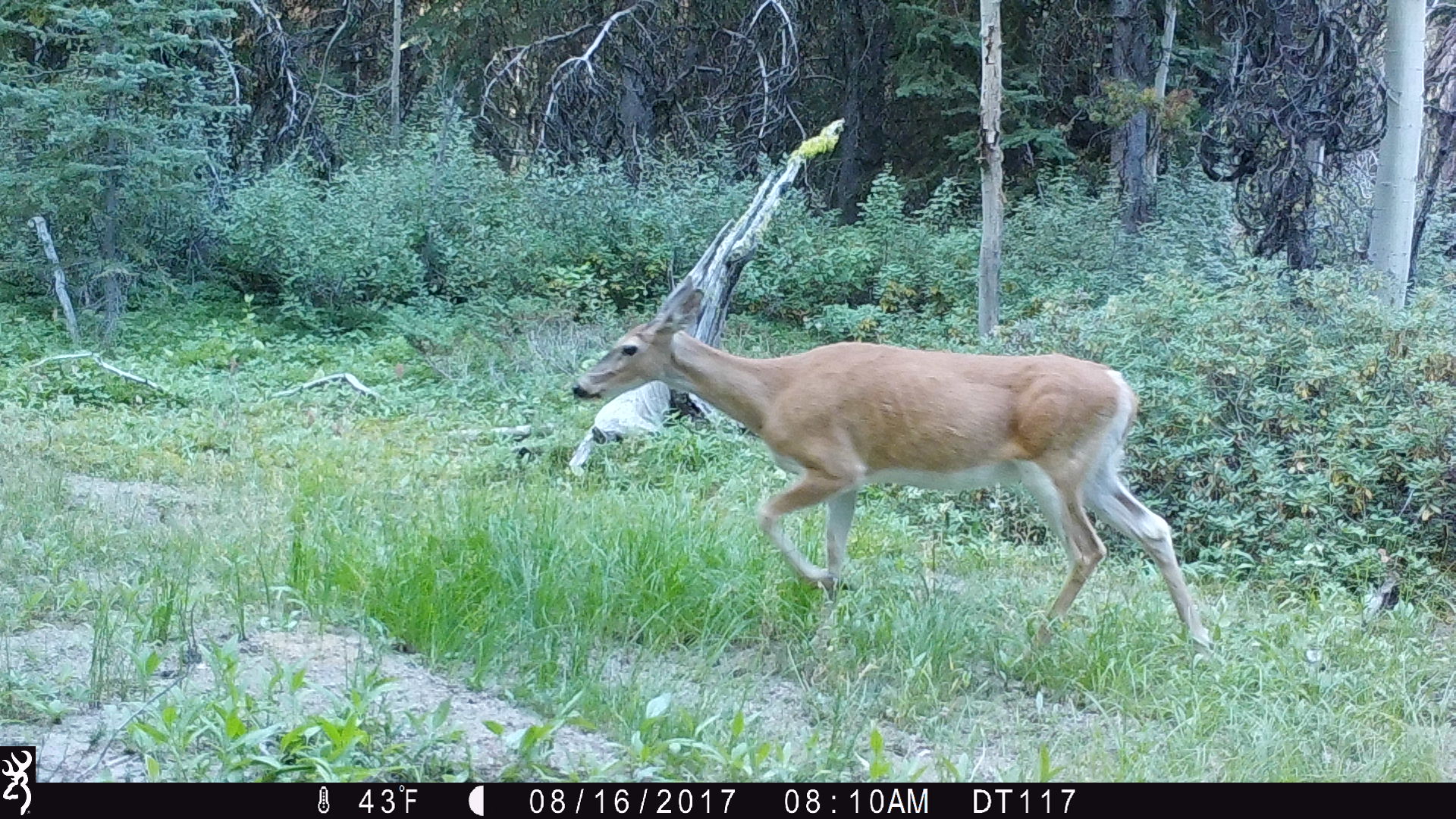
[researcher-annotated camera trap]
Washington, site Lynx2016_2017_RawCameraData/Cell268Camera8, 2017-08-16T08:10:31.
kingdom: Animalia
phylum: Chordata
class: Mammalia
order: Artiodactyla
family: Cervidae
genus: Odocoileus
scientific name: Odocoileus virginianus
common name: white-tailed deer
Odocoileus virginianus (white-tailed deer). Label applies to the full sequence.